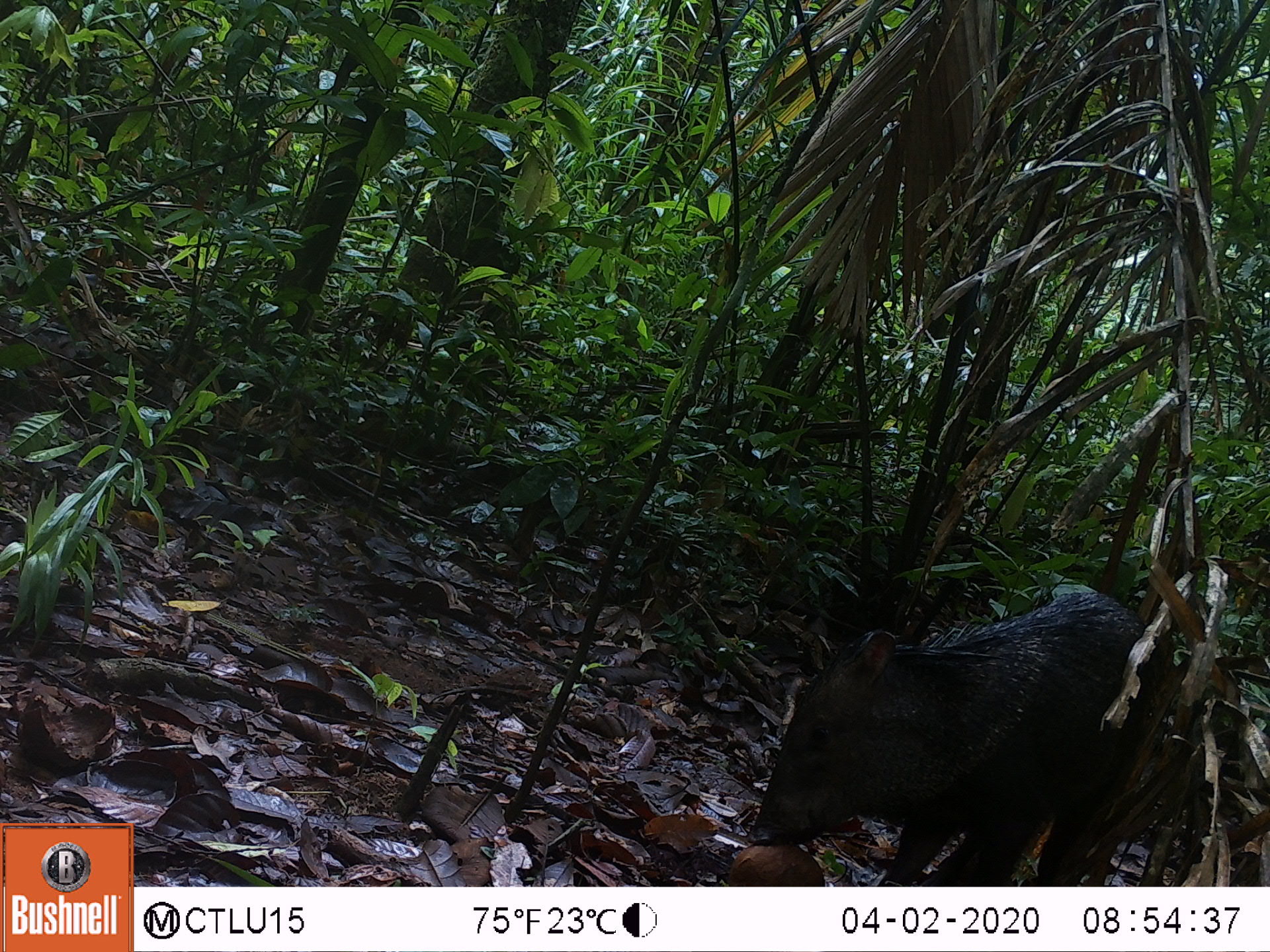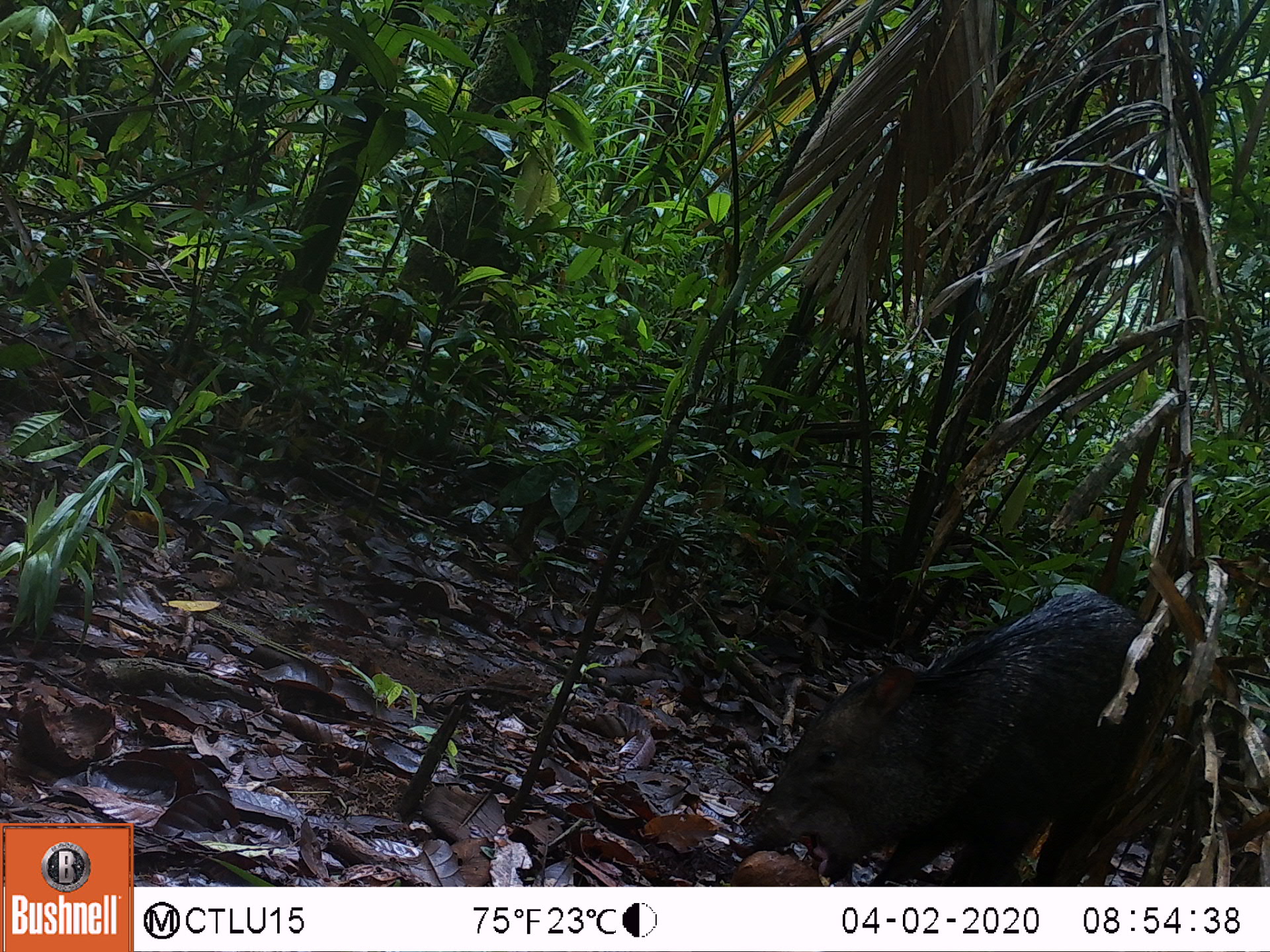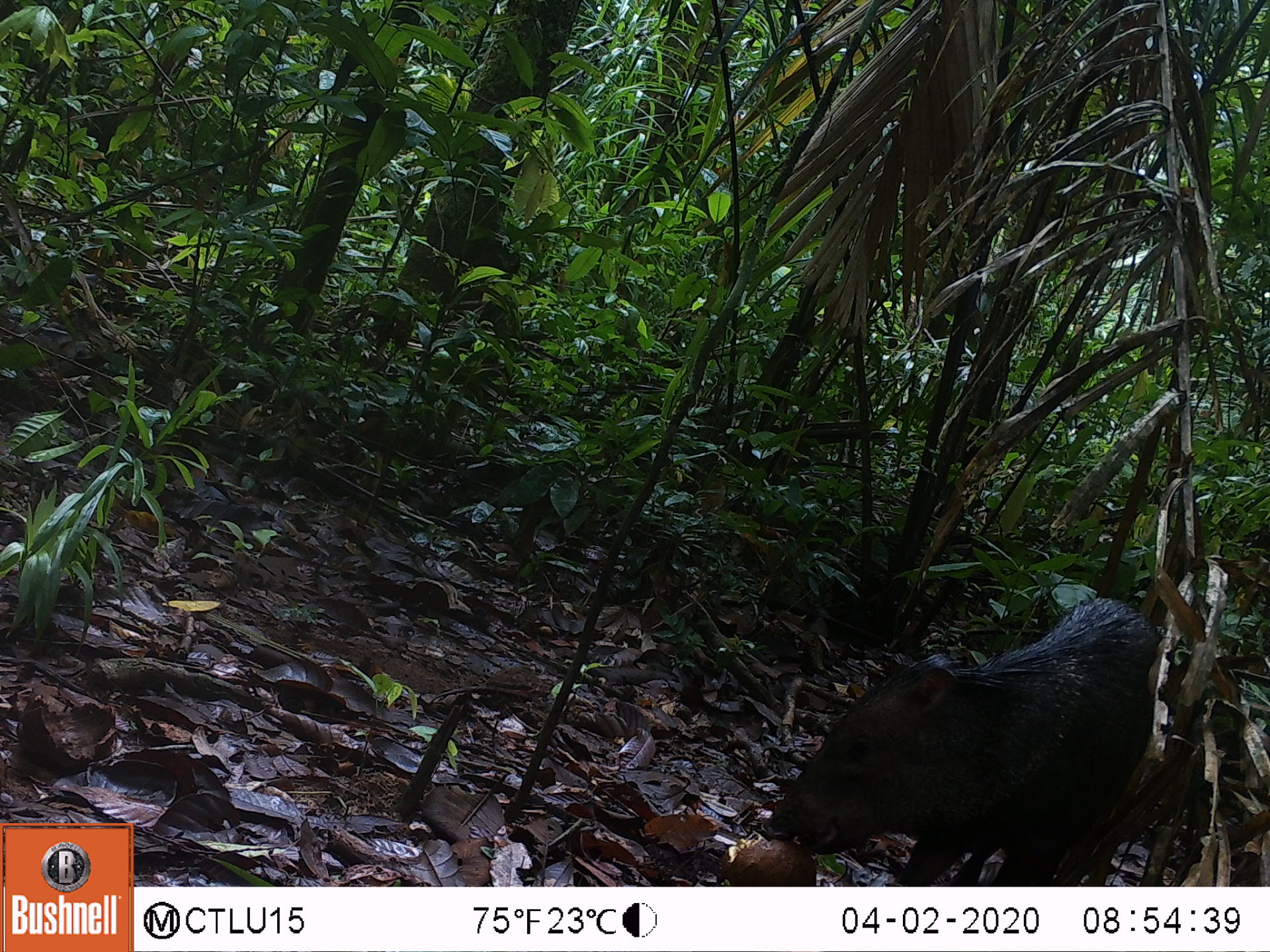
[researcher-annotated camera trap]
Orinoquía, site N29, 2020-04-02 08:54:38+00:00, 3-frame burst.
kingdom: Animalia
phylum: Chordata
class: Mammalia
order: Artiodactyla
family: Tayassuidae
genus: Pecari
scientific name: Pecari tajacu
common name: collared peccary